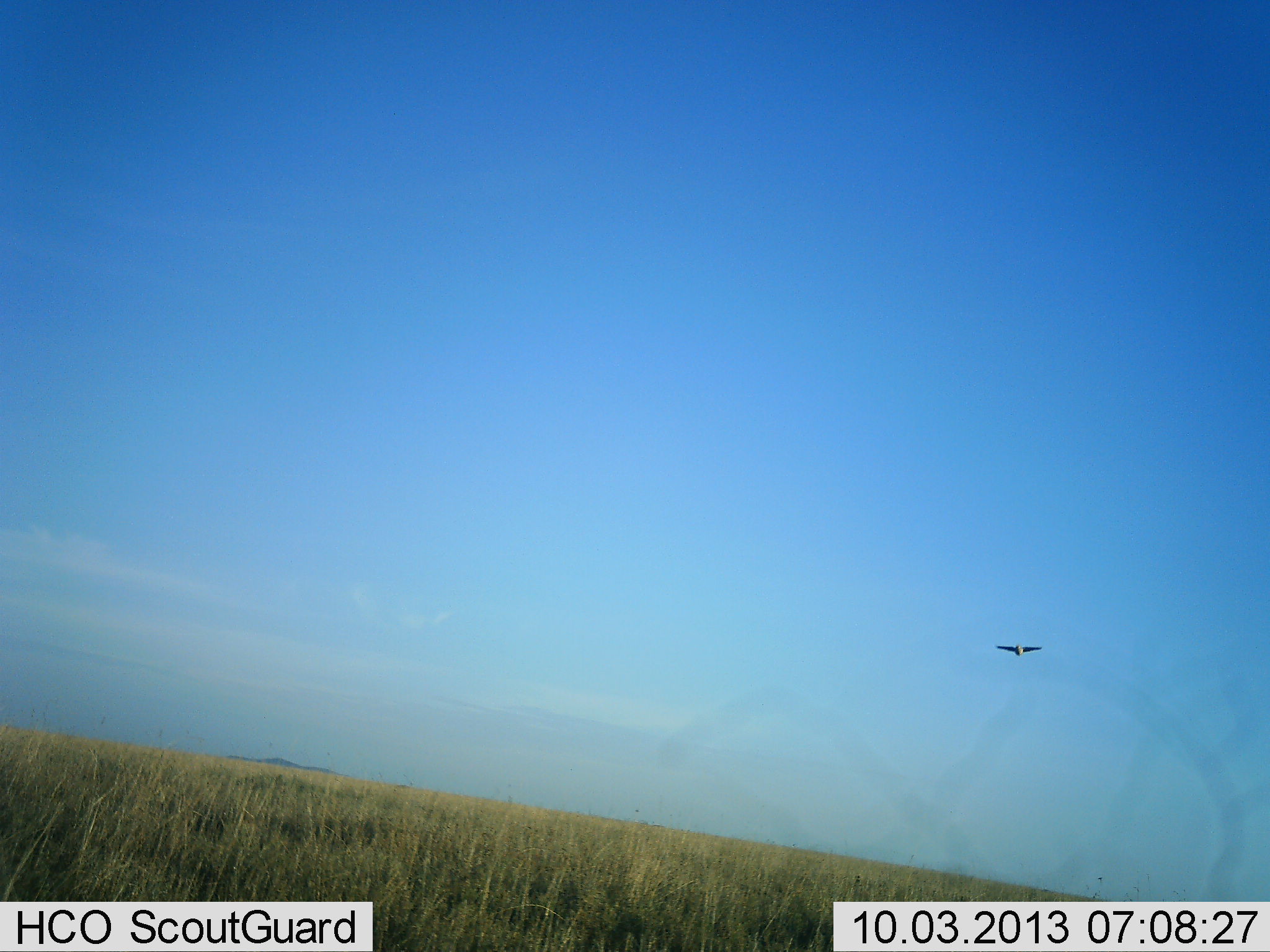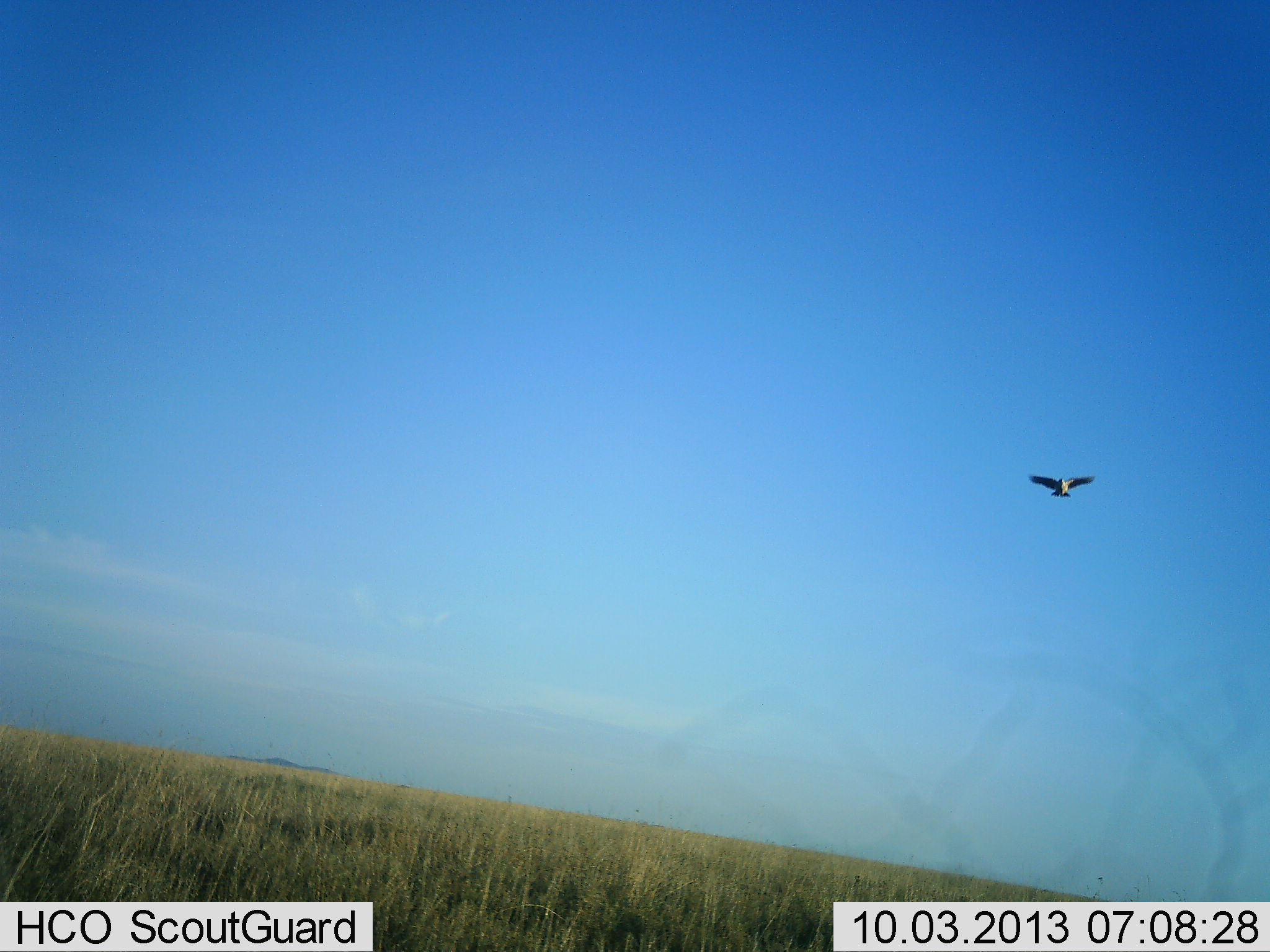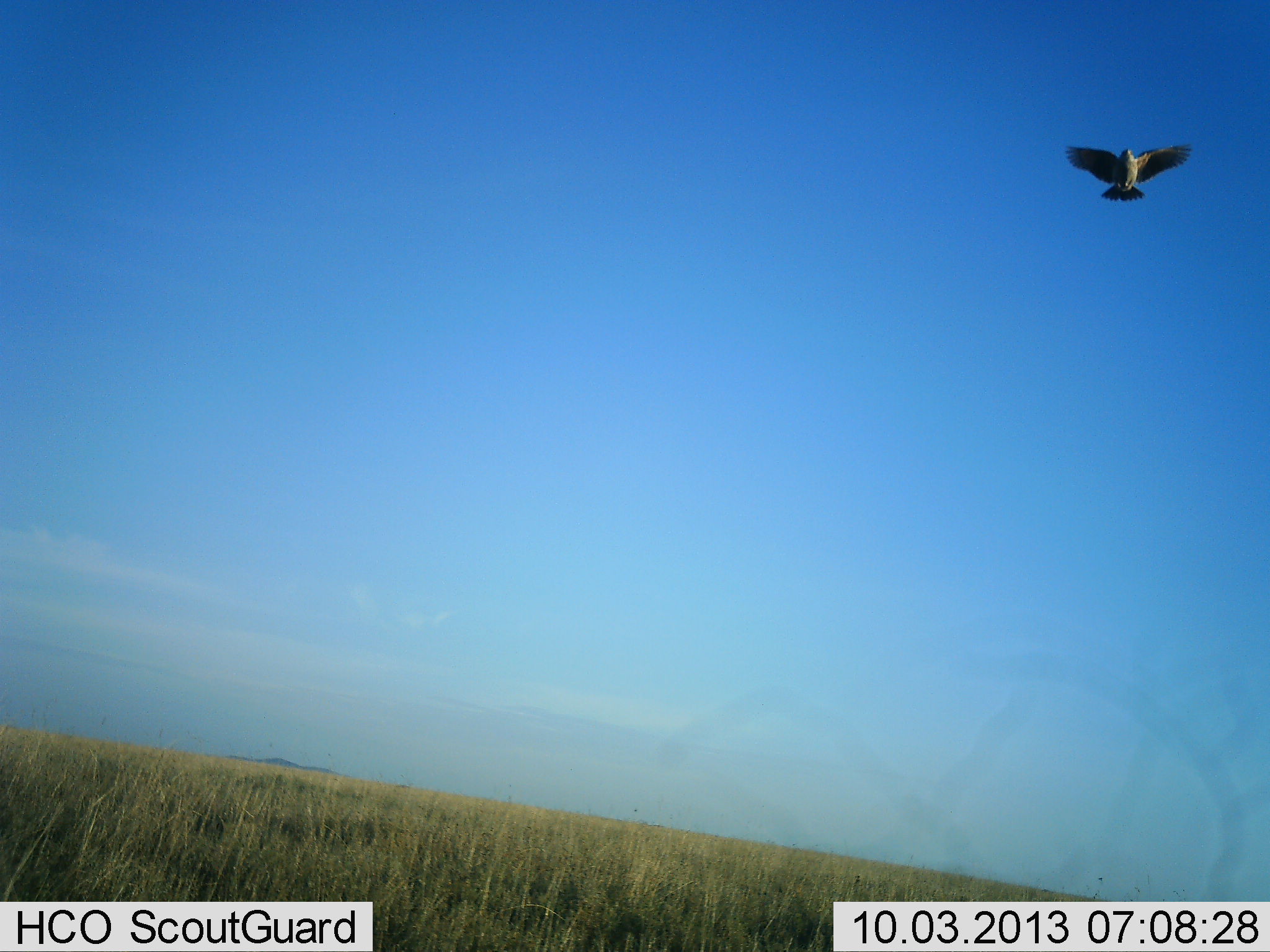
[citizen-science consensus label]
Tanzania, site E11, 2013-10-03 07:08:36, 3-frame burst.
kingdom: Animalia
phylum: Chordata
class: Aves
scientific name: Aves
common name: bird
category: otherbird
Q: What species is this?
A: Otherbird (bird) (Aves).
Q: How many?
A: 1.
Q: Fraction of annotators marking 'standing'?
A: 0%.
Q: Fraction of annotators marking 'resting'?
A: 0%.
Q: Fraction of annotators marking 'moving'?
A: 100%.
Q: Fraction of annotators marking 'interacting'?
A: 0%.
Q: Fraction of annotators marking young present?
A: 0%.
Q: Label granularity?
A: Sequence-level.